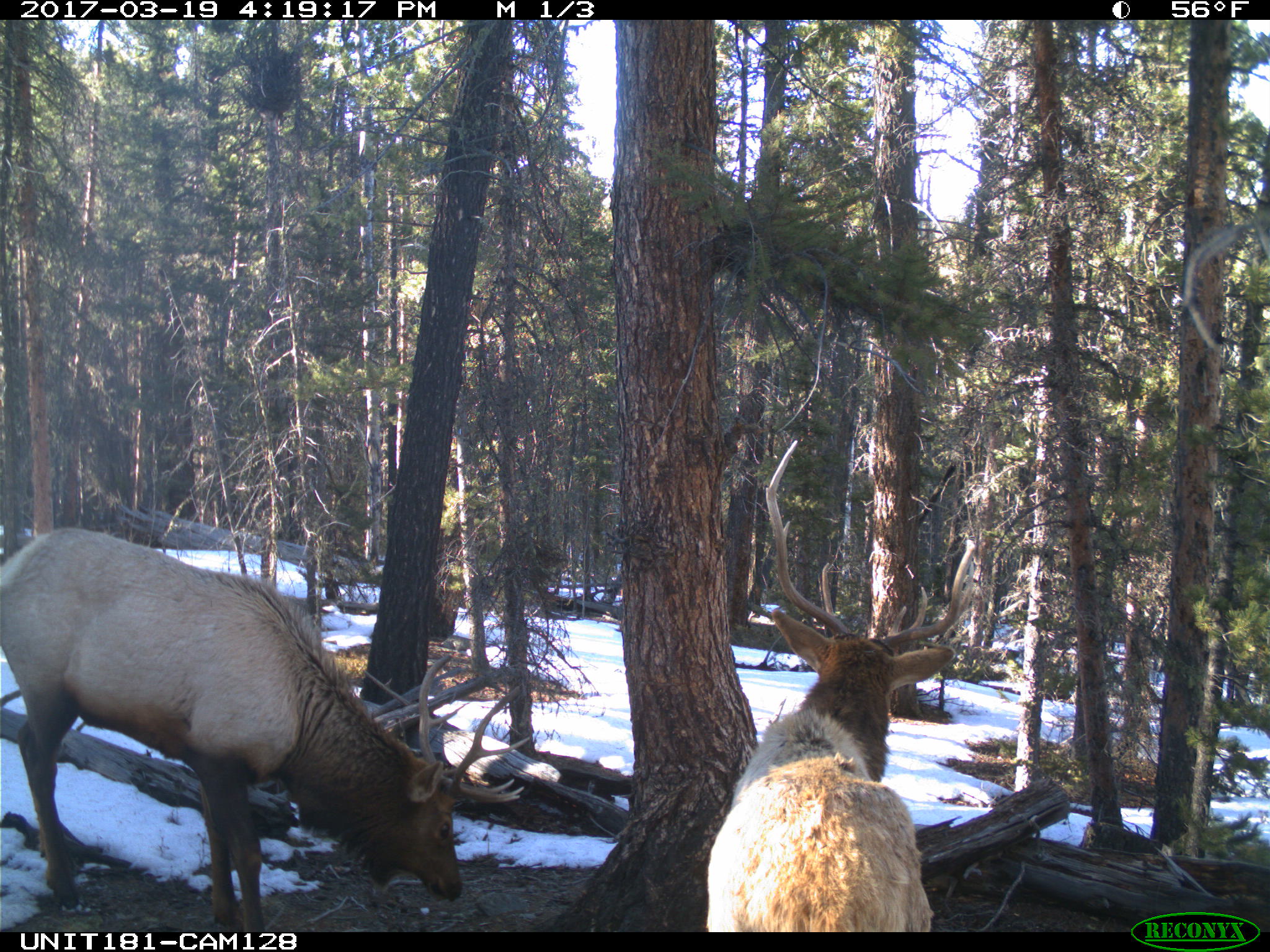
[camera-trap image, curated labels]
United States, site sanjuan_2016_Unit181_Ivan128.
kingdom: Animalia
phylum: Chordata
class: Mammalia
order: Artiodactyla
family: Cervidae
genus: Cervus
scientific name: Cervus elaphus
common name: red deer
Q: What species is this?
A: Cervus elaphus (red deer).